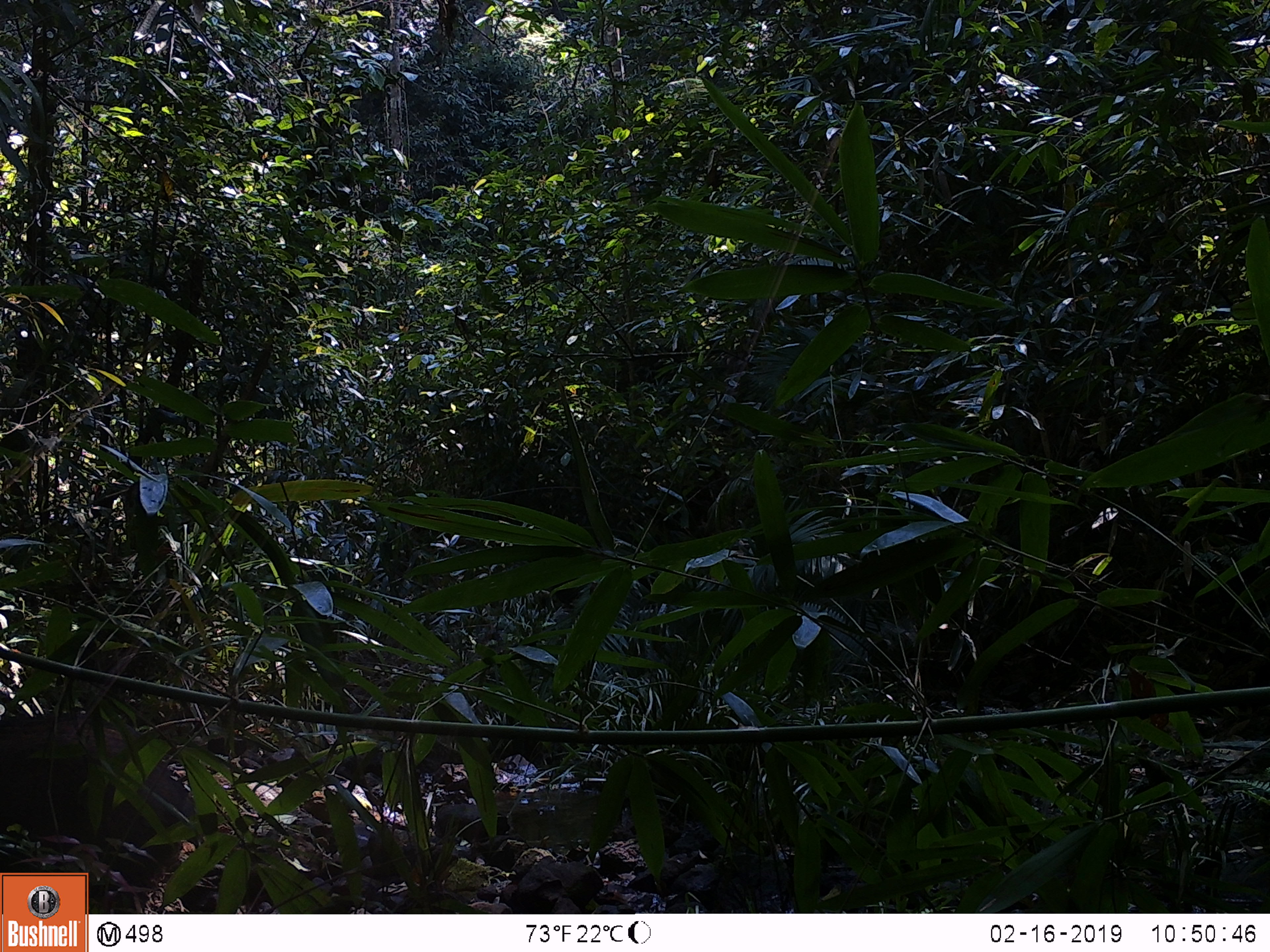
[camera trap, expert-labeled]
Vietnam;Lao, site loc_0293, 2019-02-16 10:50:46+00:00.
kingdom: Animalia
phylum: Chordata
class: Mammalia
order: Artiodactyla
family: Suidae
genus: Sus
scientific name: Sus scrofa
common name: eurasian wild pig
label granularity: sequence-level